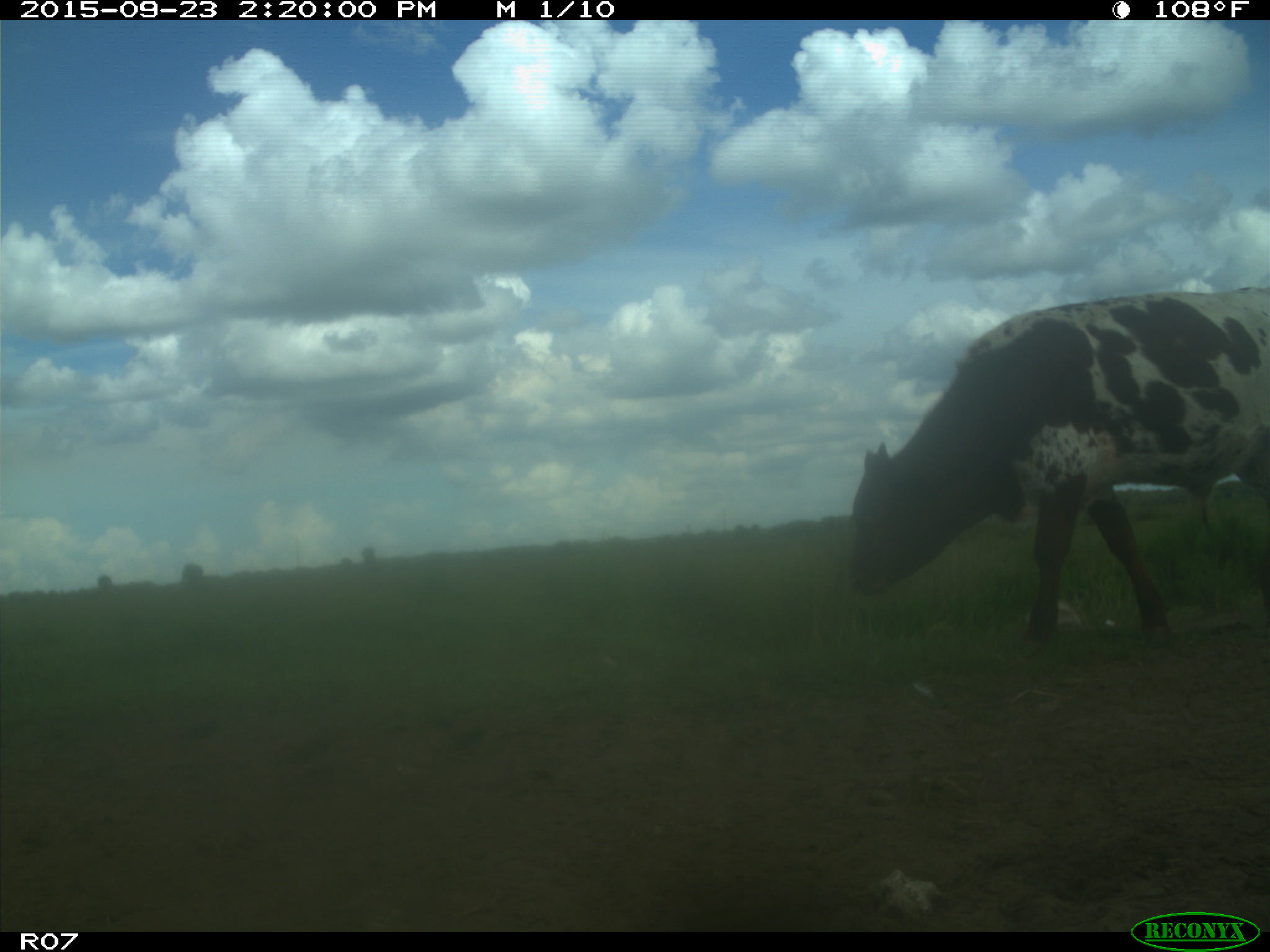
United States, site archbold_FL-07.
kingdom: Animalia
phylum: Chordata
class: Mammalia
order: Artiodactyla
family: Bovidae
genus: Bos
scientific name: Bos taurus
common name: domestic cow